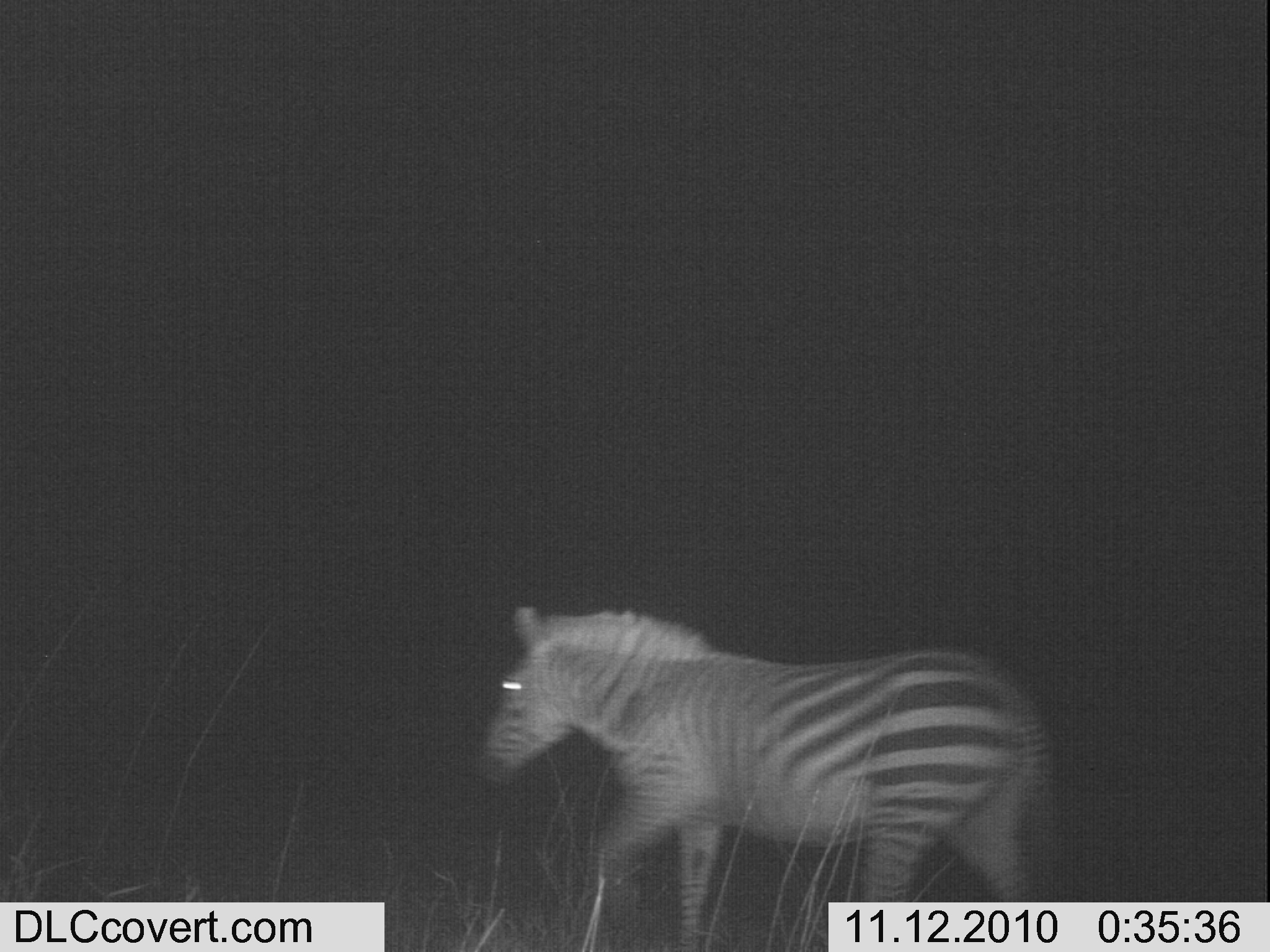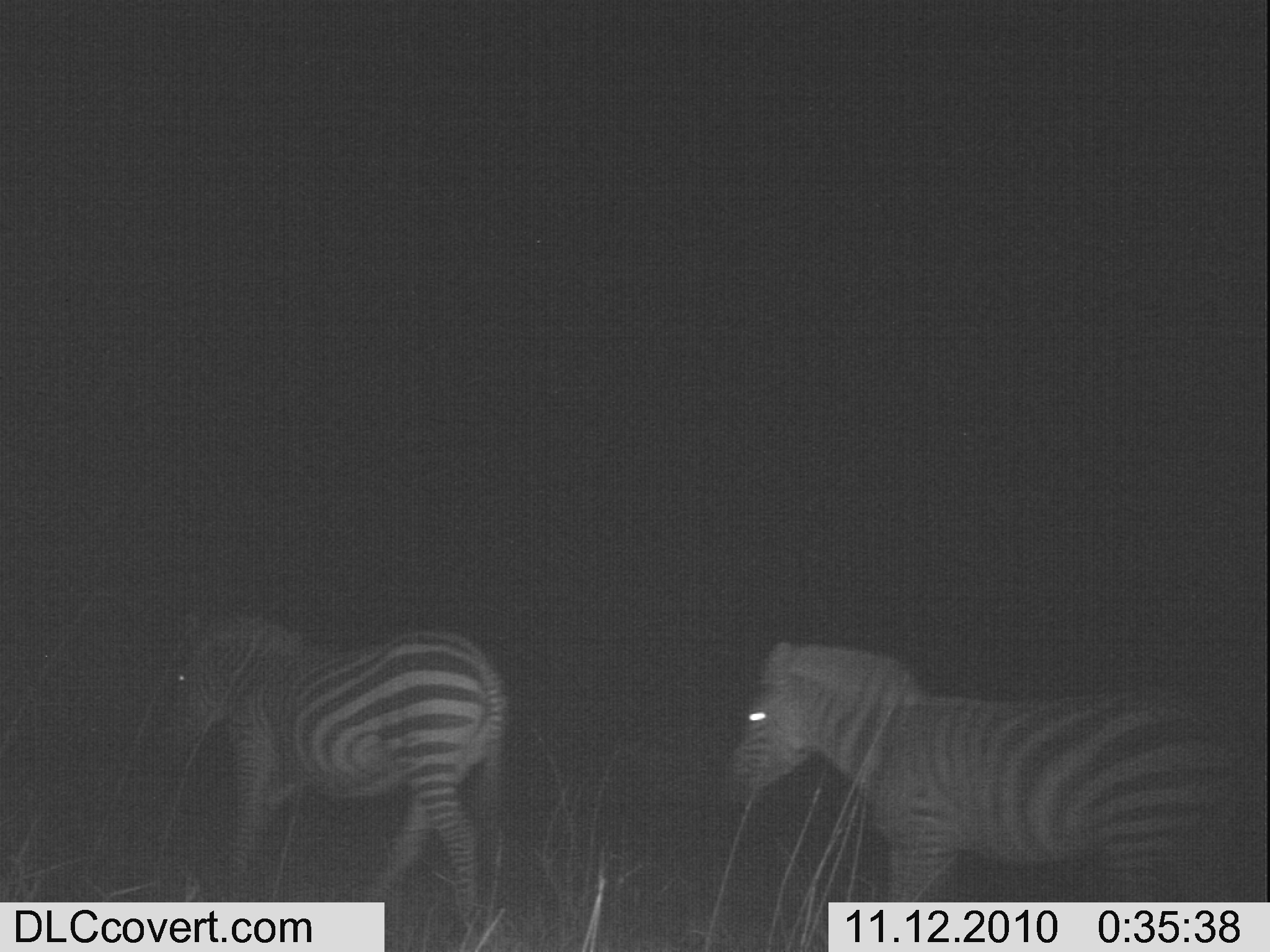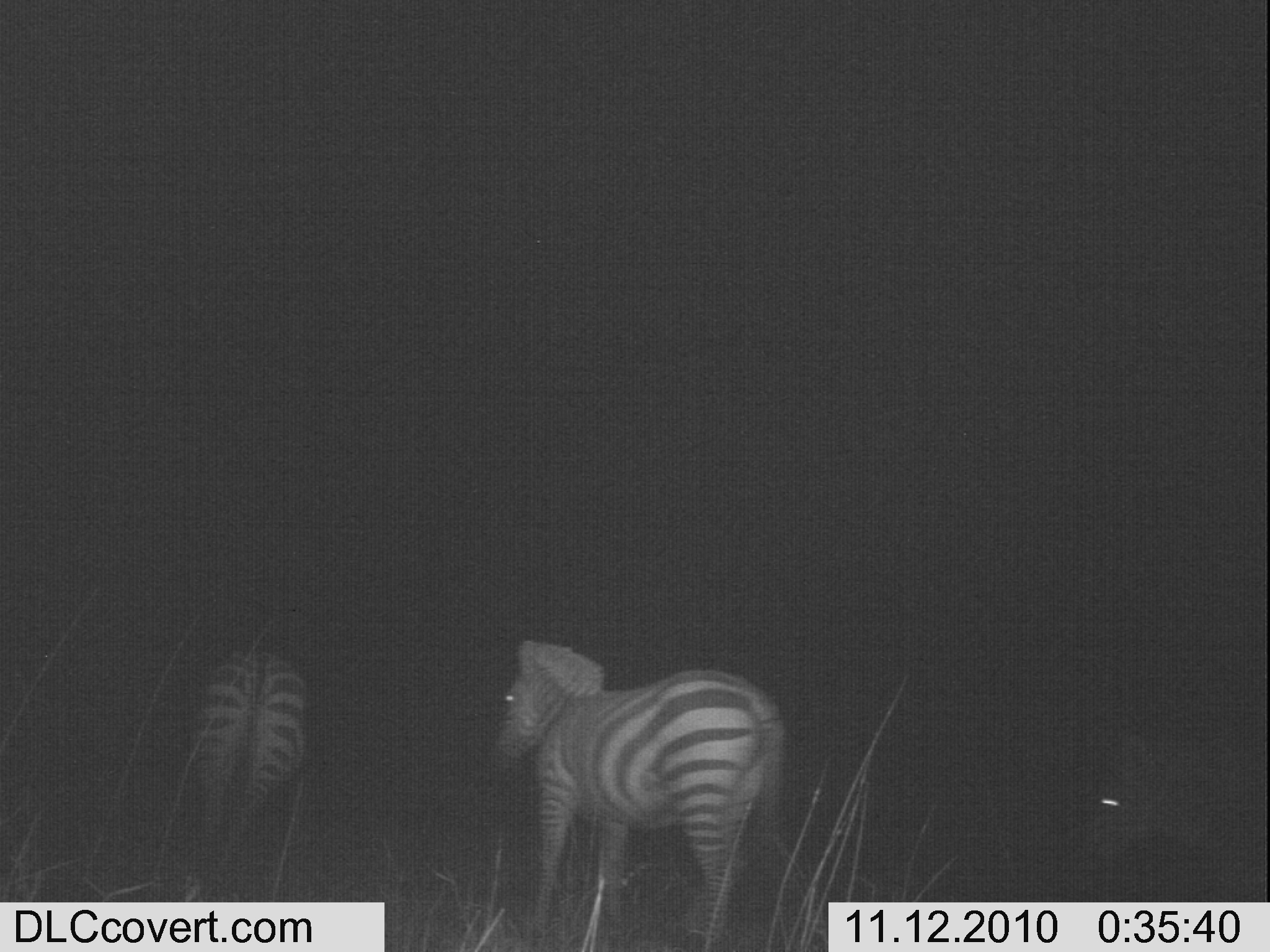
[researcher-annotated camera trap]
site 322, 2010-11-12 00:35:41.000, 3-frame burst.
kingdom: Animalia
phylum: Chordata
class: Mammalia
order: Perissodactyla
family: Equidae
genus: Equus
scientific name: Equus quagga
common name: plains zebra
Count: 1.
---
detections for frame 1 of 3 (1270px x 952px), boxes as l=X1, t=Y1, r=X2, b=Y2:
equus quagga: l=478, t=602, r=1072, b=945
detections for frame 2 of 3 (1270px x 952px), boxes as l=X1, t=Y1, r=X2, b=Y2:
equus quagga: l=721, t=639, r=1263, b=944; l=147, t=602, r=511, b=938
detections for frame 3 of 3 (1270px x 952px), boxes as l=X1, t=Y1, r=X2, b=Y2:
equus quagga: l=488, t=634, r=789, b=950; l=173, t=642, r=313, b=894